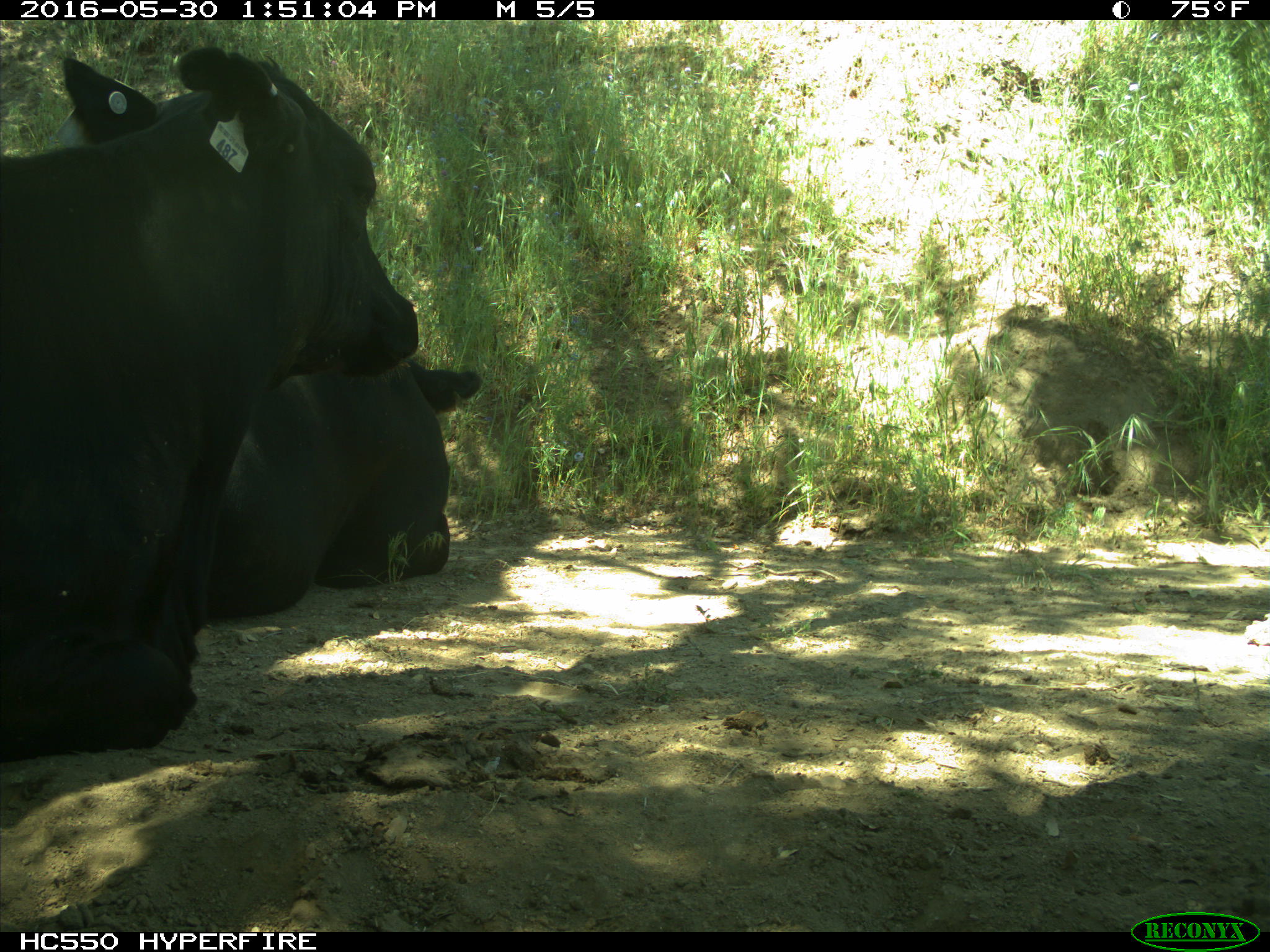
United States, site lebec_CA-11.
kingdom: Animalia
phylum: Chordata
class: Mammalia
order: Artiodactyla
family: Bovidae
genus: Bos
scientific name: Bos taurus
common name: domestic cow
Bos taurus (domestic cow).